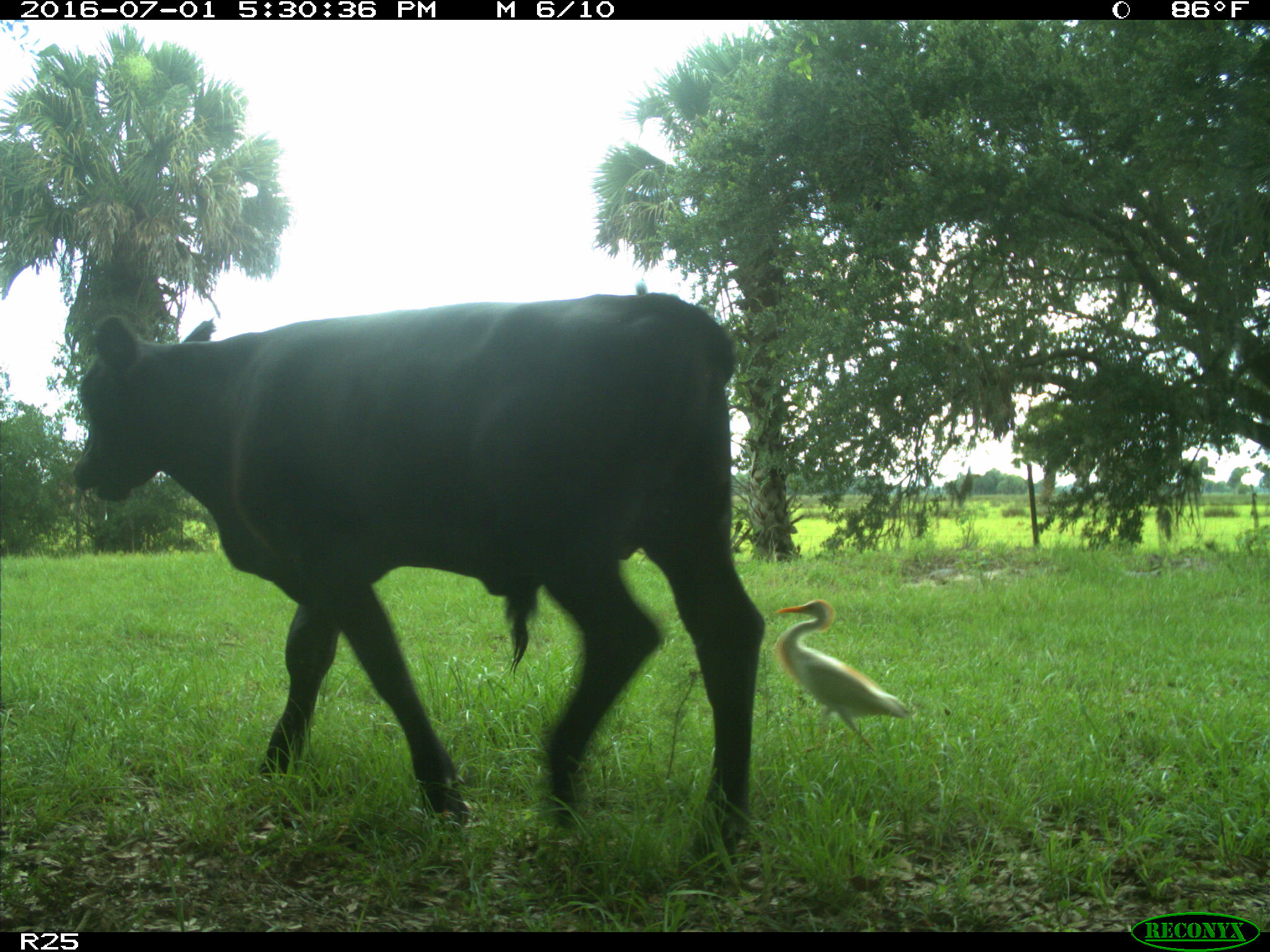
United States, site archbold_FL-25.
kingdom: Animalia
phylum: Chordata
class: Mammalia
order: Artiodactyla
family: Bovidae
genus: Bos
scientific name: Bos taurus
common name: domestic cow